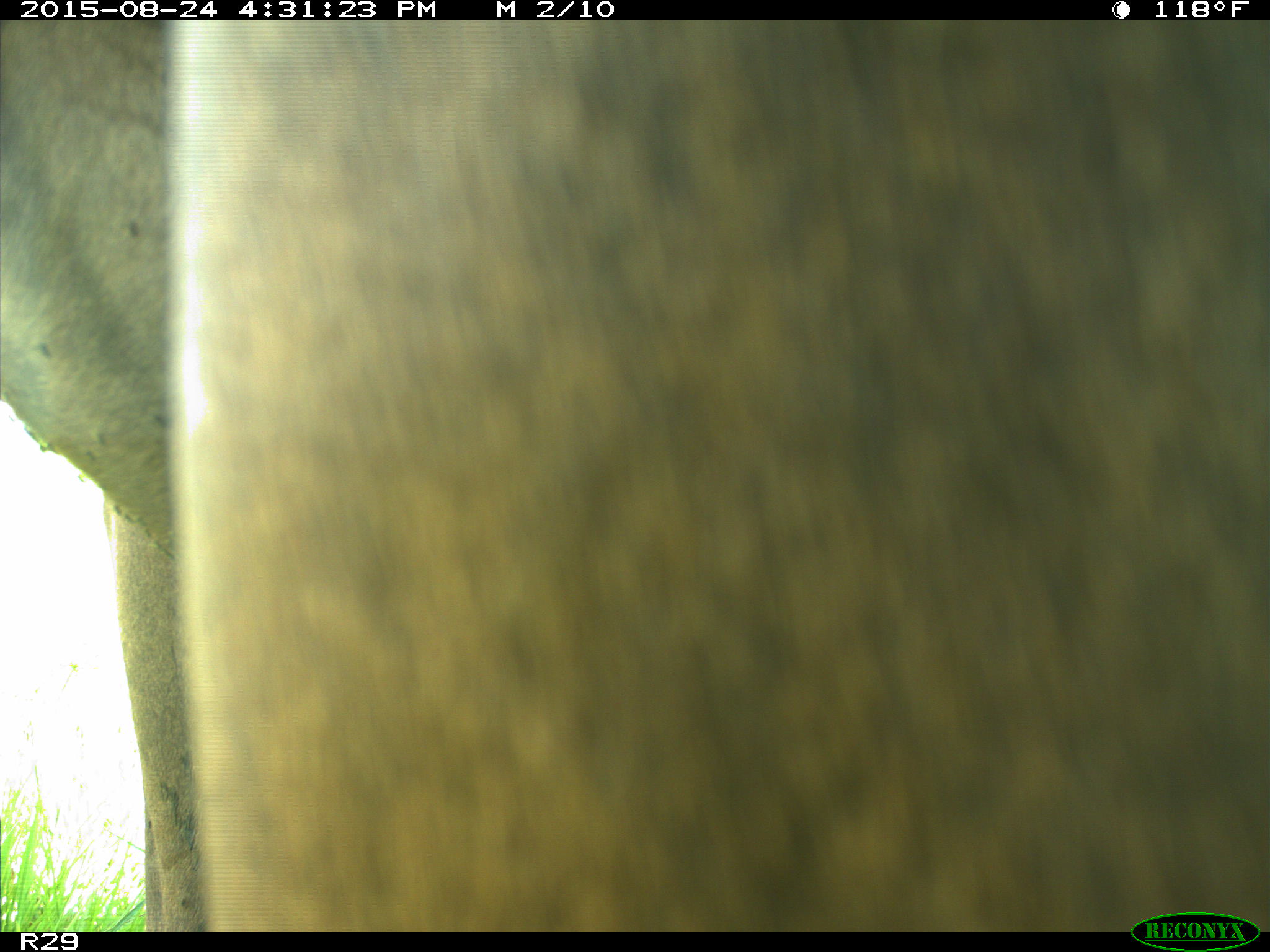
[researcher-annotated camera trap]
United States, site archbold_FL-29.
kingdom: Animalia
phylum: Chordata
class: Mammalia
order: Artiodactyla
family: Bovidae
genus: Bos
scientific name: Bos taurus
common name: domestic cow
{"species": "Bos taurus (domestic cow)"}